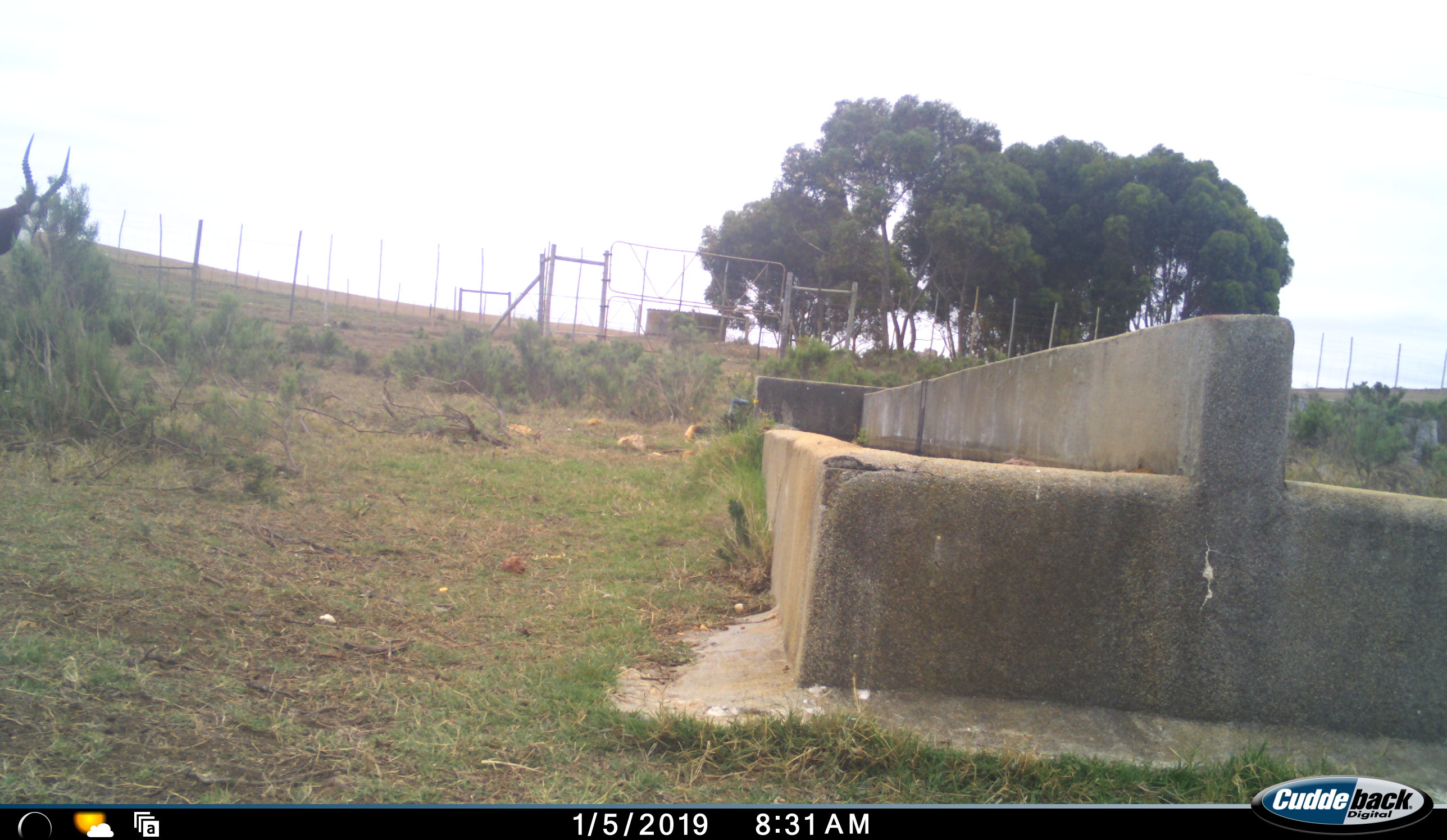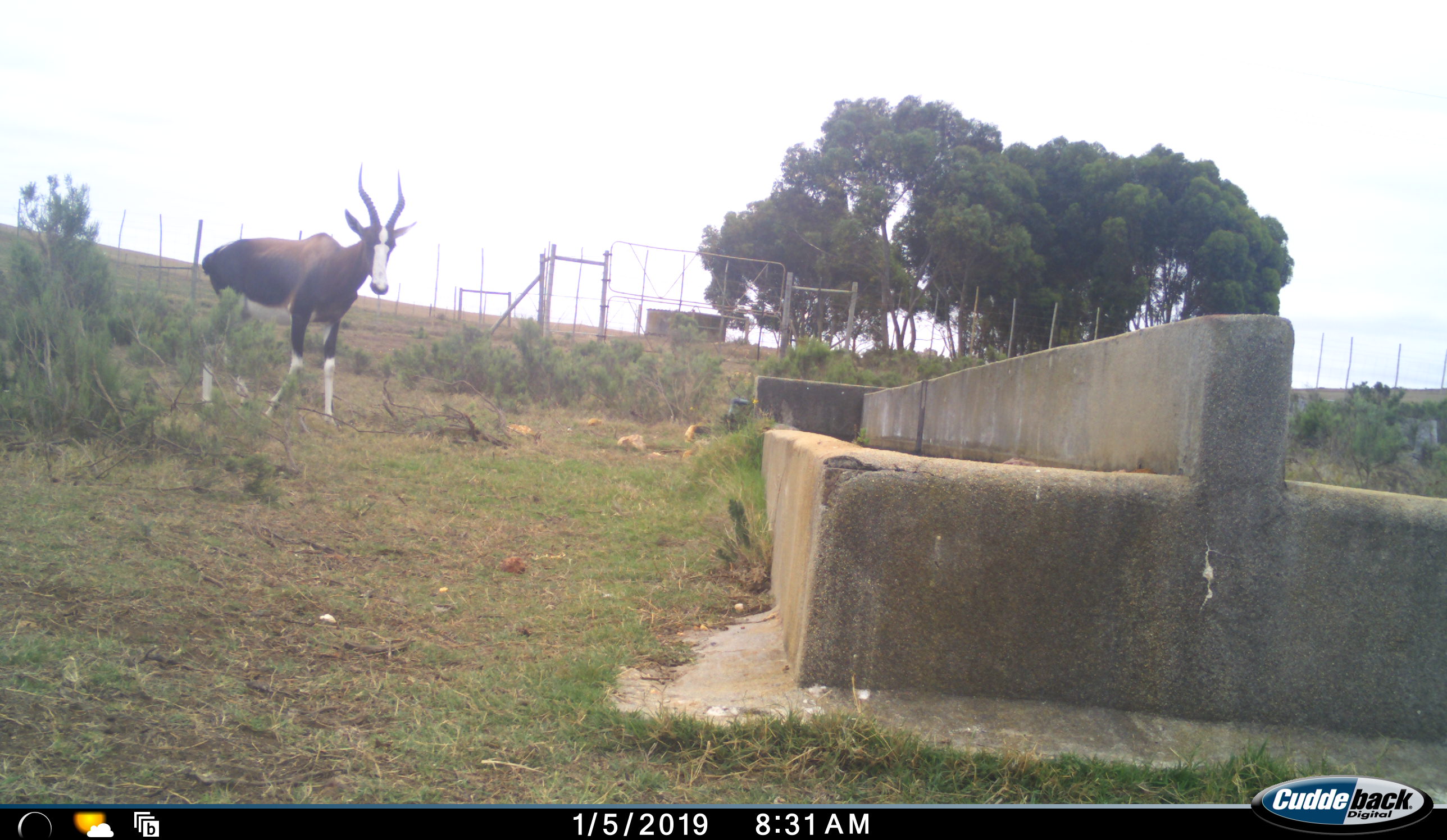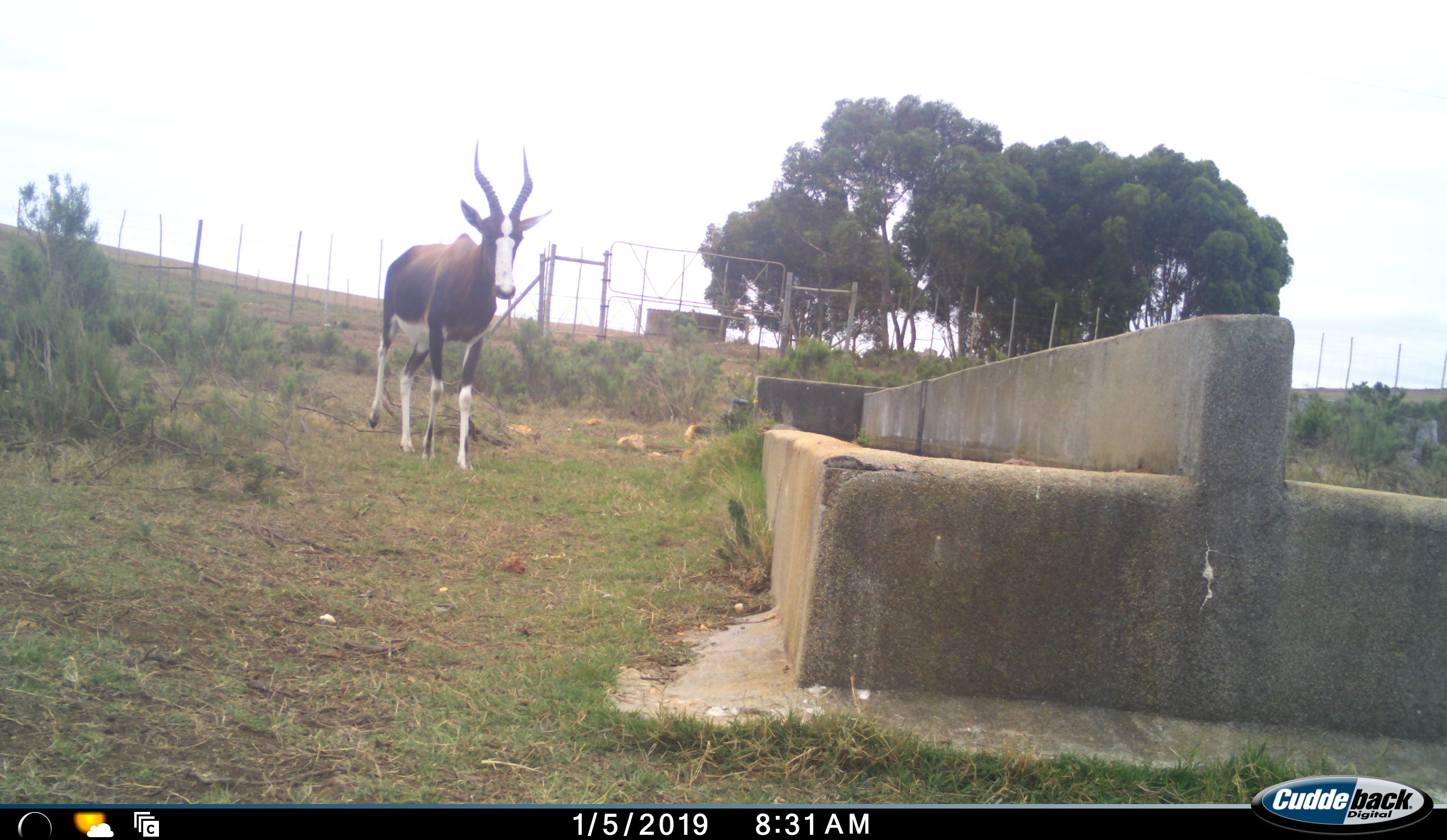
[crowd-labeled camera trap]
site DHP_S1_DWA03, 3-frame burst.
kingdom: Animalia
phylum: Chordata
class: Mammalia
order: Artiodactyla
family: Bovidae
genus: Damaliscus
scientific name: Damaliscus pygargus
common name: bontebok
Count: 1.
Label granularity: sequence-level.